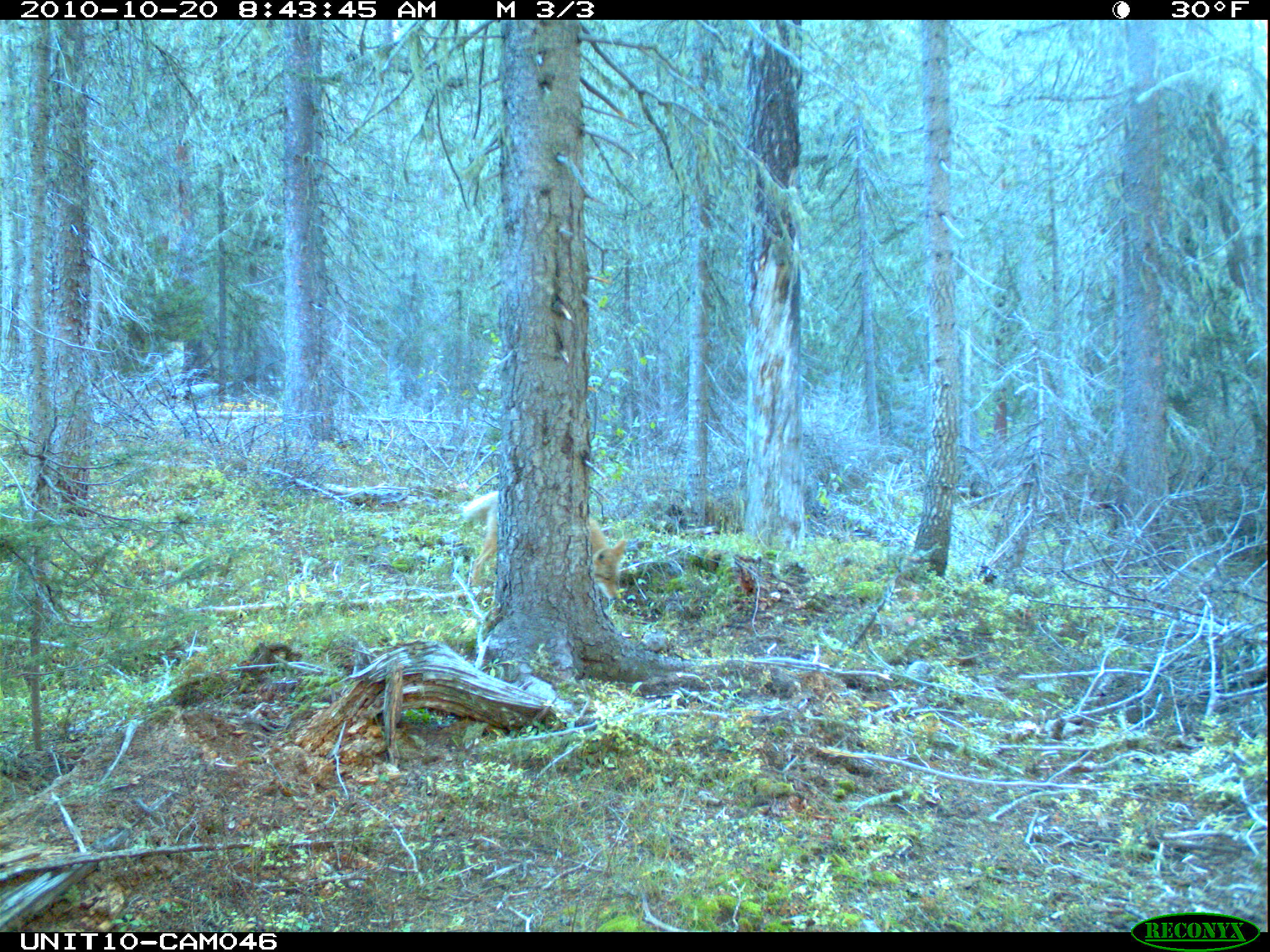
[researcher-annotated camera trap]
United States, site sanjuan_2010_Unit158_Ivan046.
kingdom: Animalia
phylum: Chordata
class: Mammalia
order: Carnivora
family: Canidae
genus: Canis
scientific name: Canis latrans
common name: coyote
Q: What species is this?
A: Canis latrans (coyote).